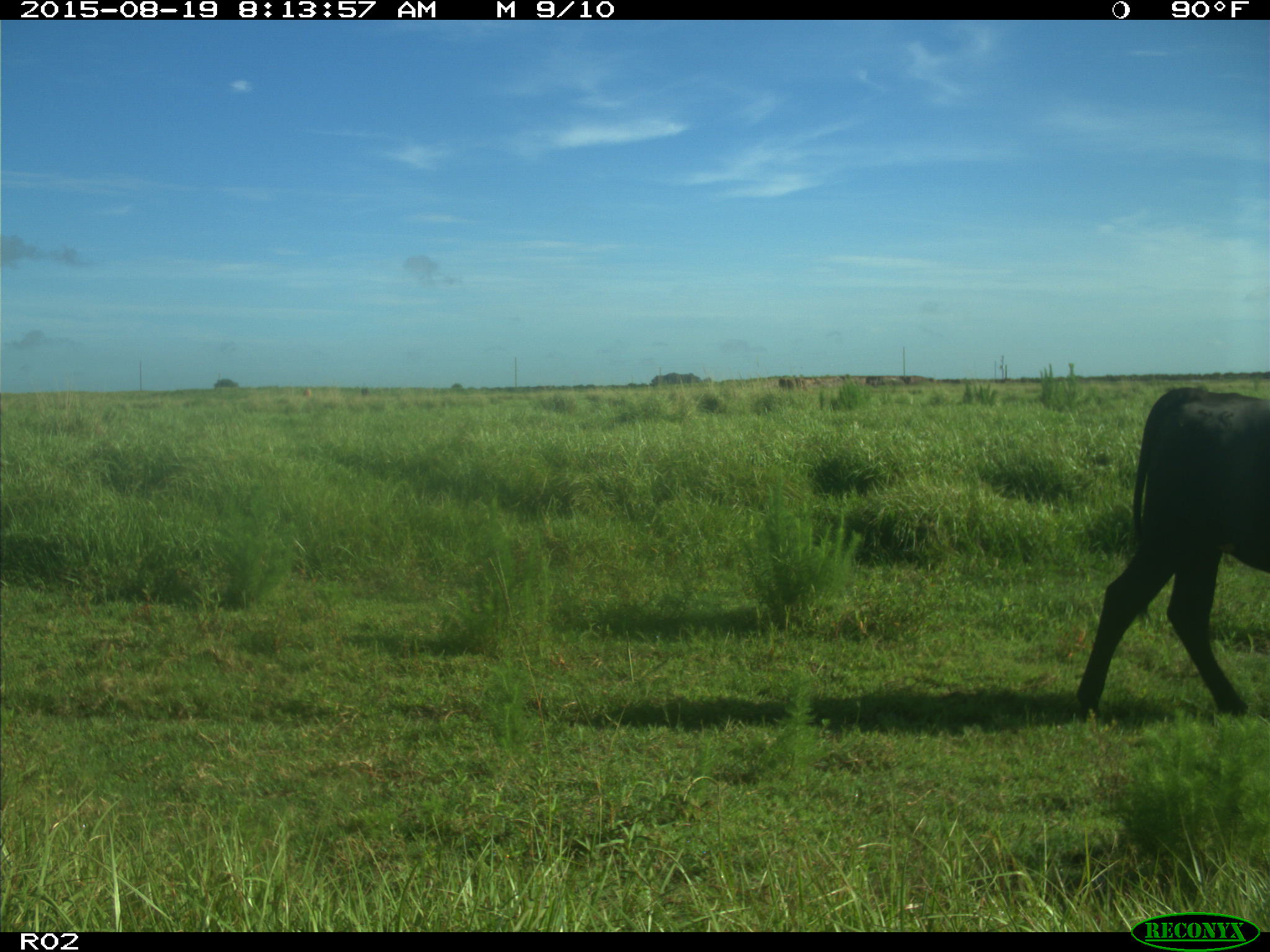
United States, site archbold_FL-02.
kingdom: Animalia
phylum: Chordata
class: Mammalia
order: Artiodactyla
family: Bovidae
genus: Bos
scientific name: Bos taurus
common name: domestic cow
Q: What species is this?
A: Bos taurus (domestic cow).